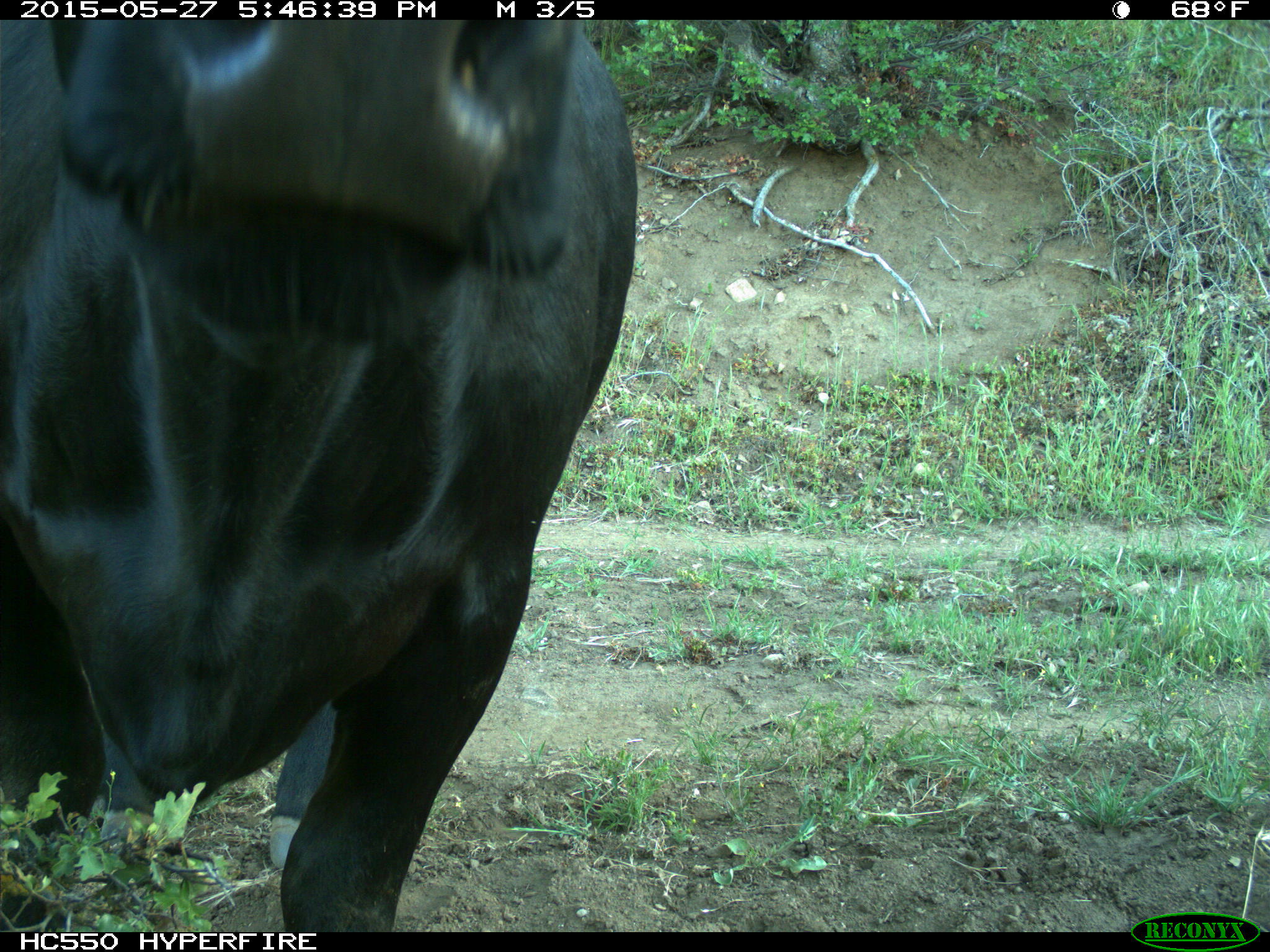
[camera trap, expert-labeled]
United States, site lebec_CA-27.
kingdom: Animalia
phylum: Chordata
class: Mammalia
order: Artiodactyla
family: Bovidae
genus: Bos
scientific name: Bos taurus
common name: domestic cow